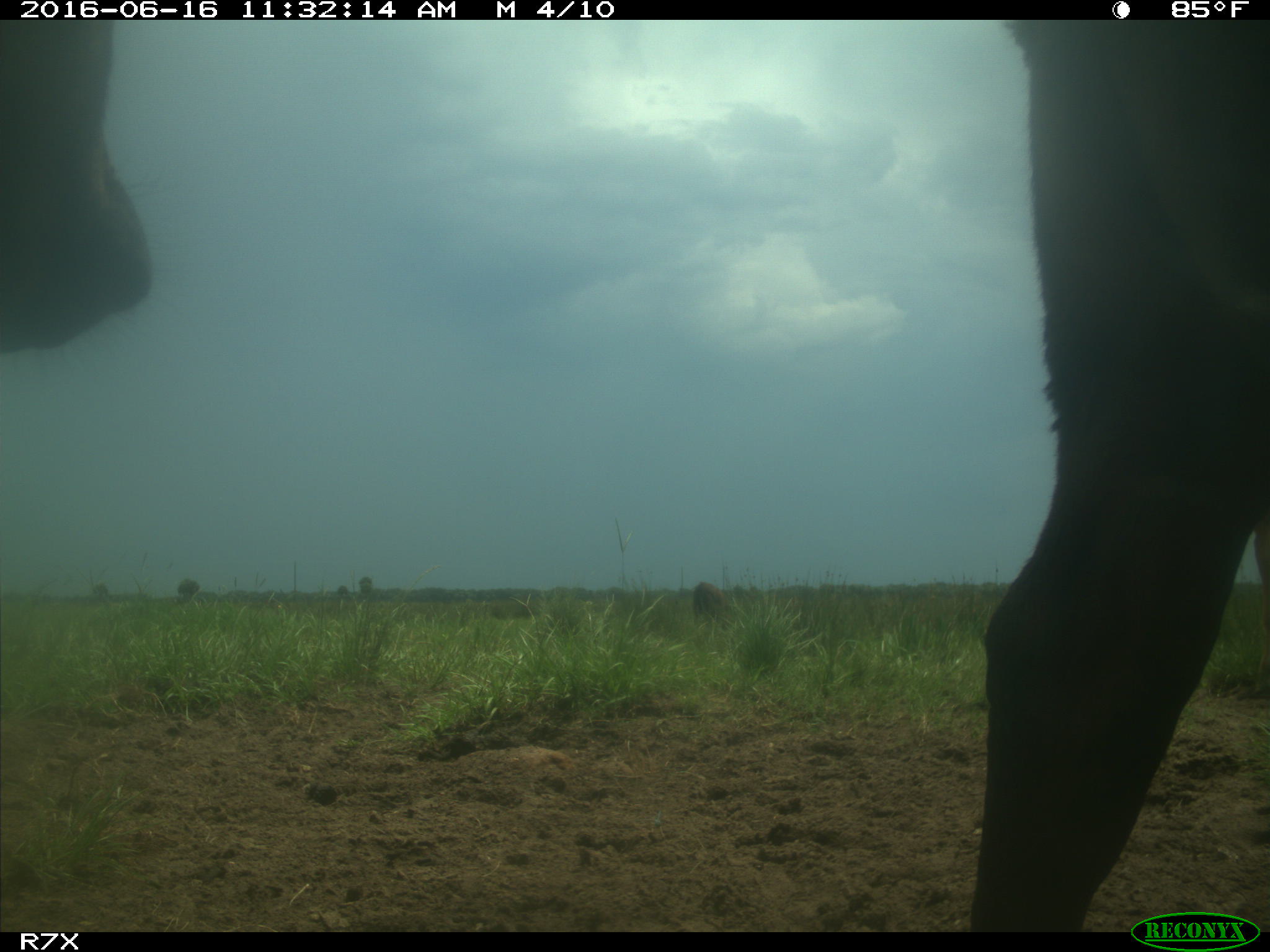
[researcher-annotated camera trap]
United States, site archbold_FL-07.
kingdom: Animalia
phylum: Chordata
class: Mammalia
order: Artiodactyla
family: Bovidae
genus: Bos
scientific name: Bos taurus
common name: domestic cow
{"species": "Bos taurus (domestic cow)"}